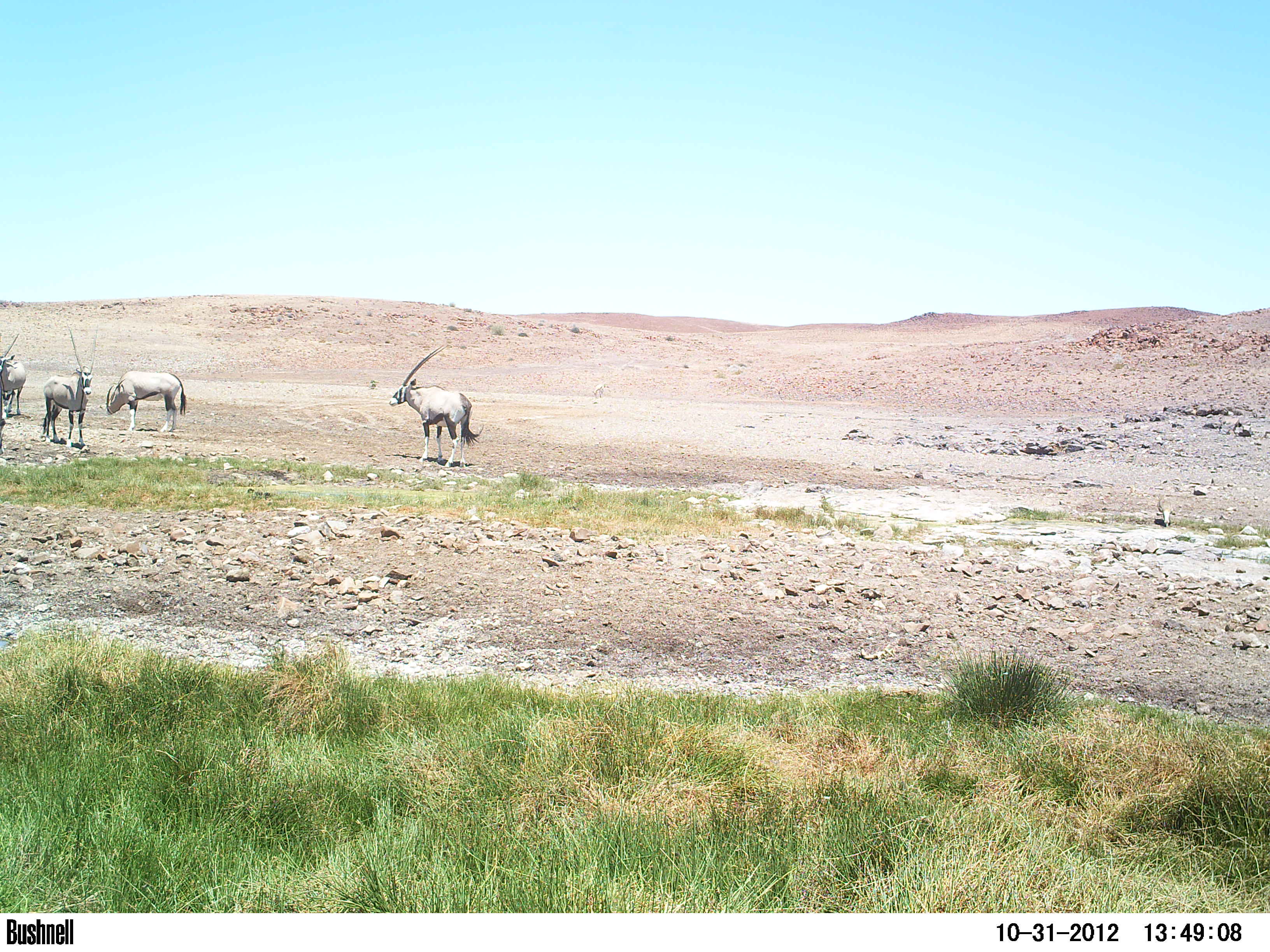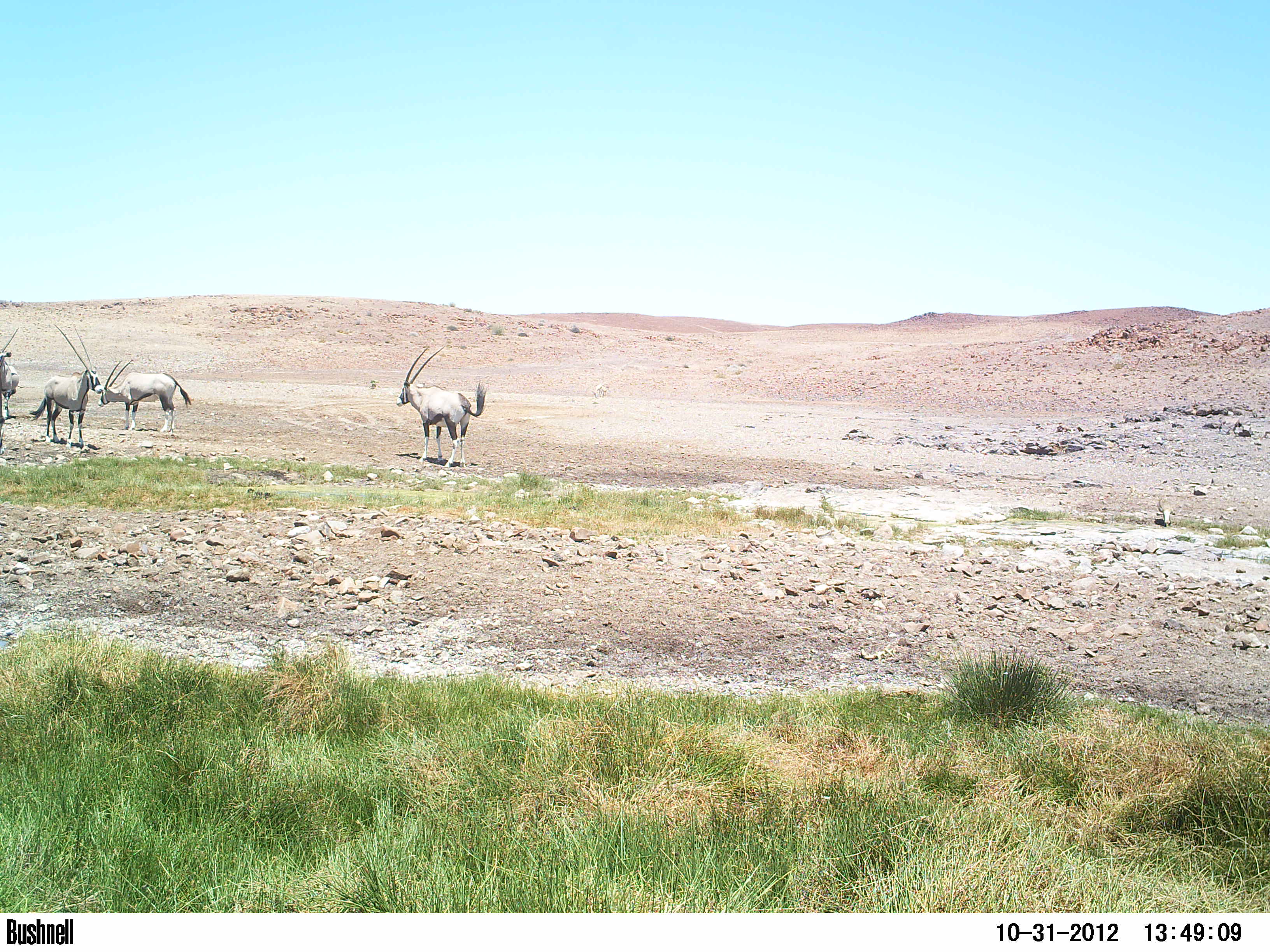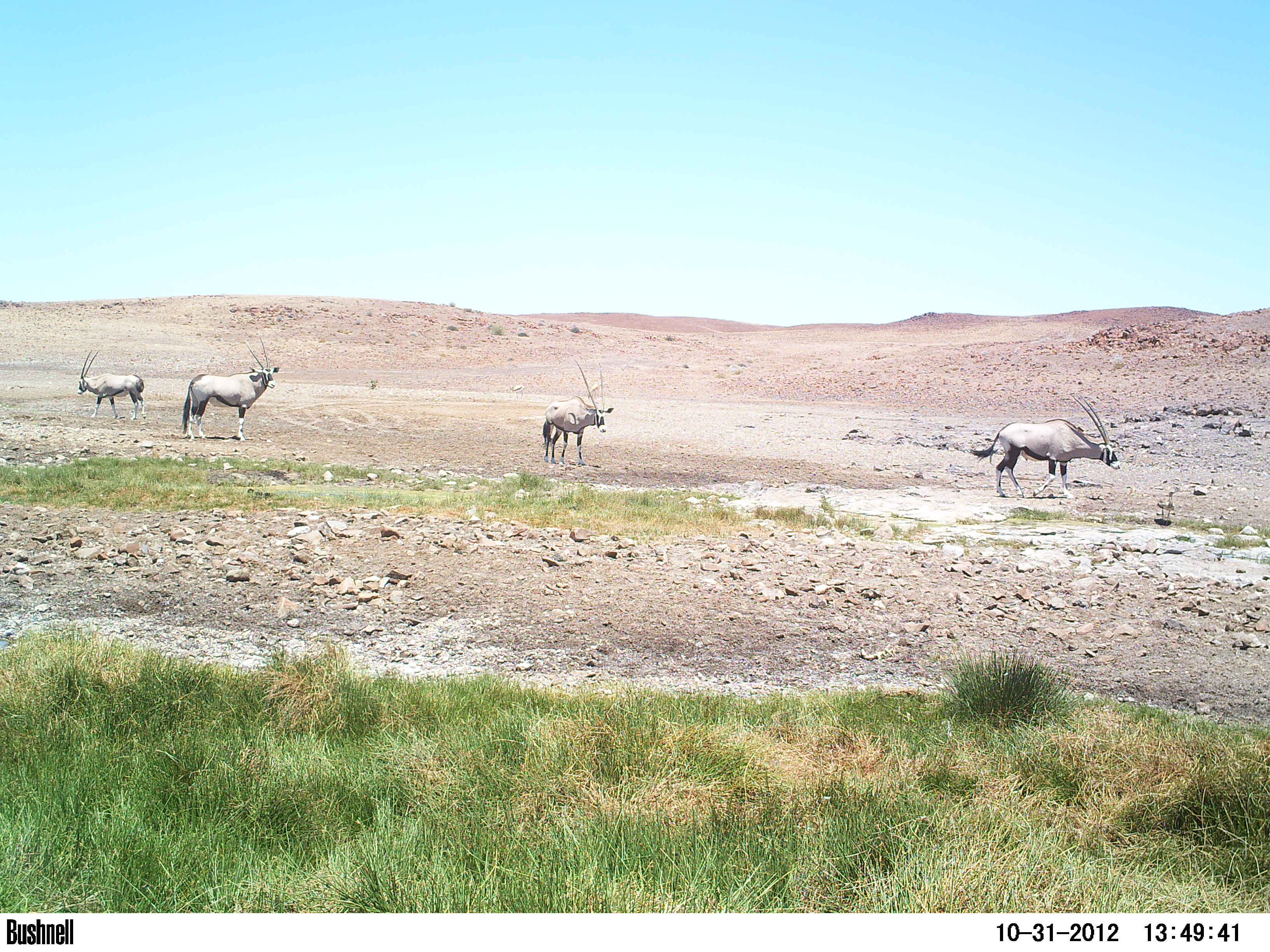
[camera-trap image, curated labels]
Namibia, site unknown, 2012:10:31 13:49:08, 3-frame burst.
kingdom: Animalia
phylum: Chordata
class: Mammalia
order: Artiodactyla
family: Bovidae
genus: Oryx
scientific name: Oryx gazella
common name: gemsbok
Oryx gazella (gemsbok).